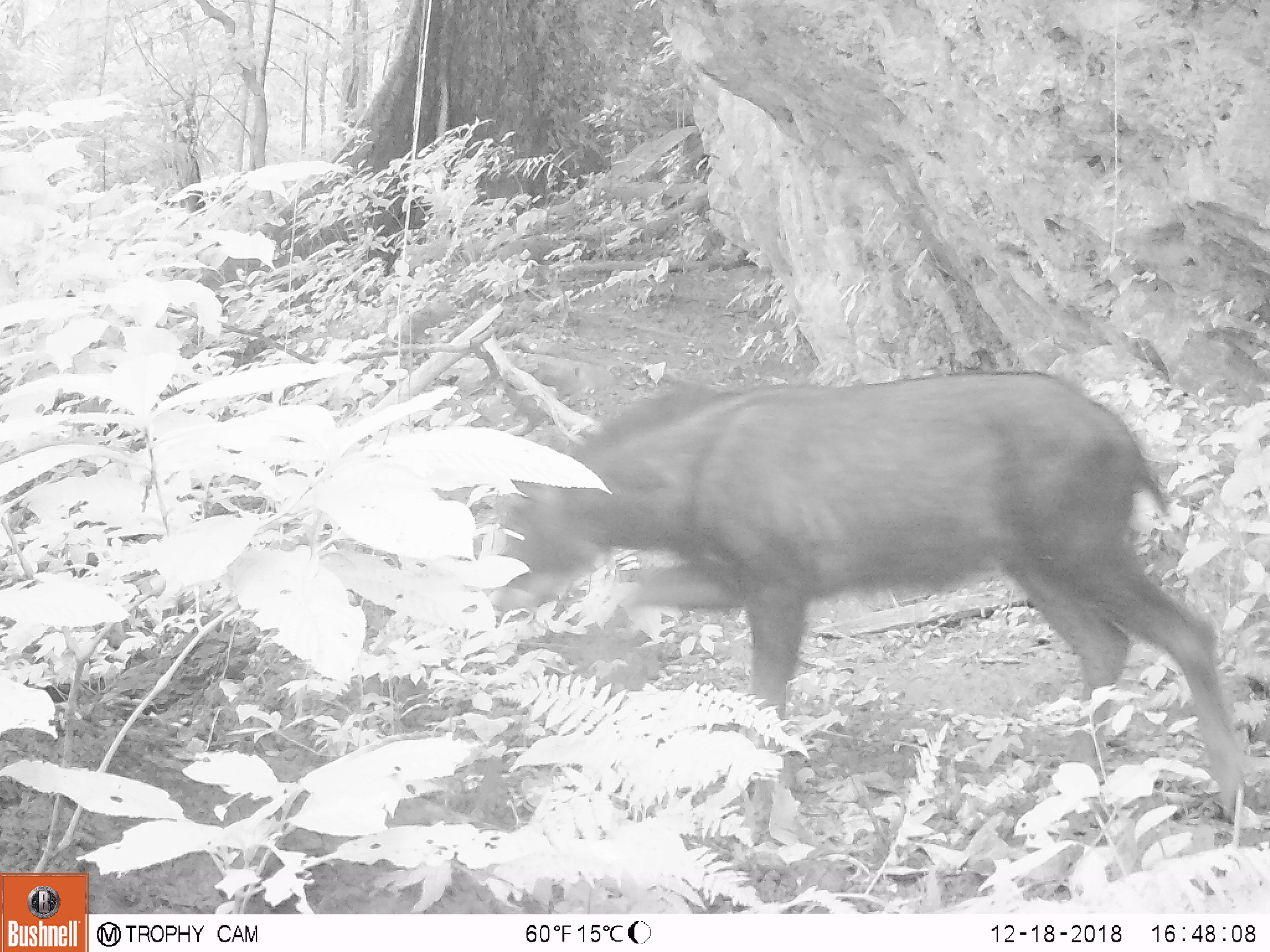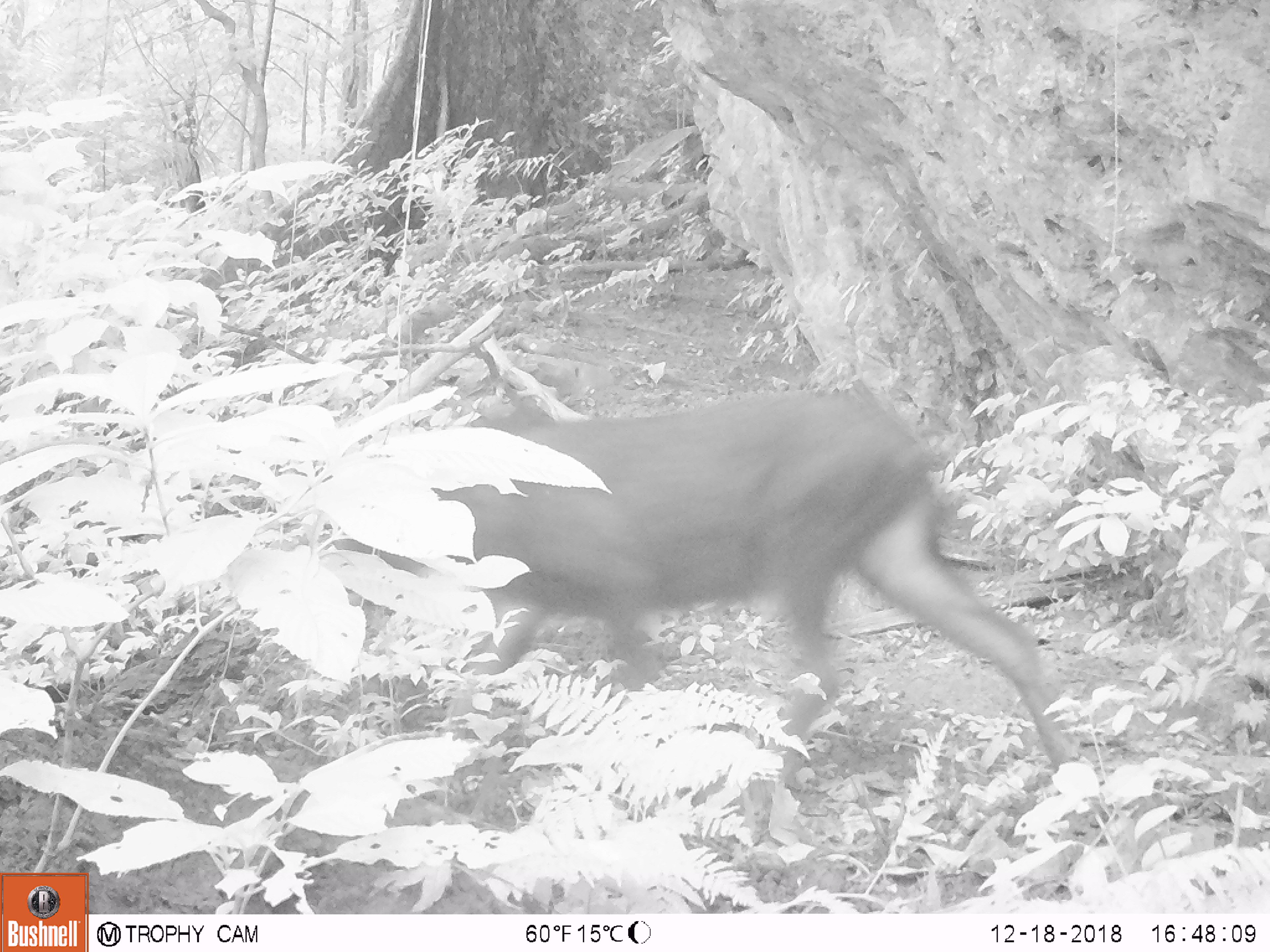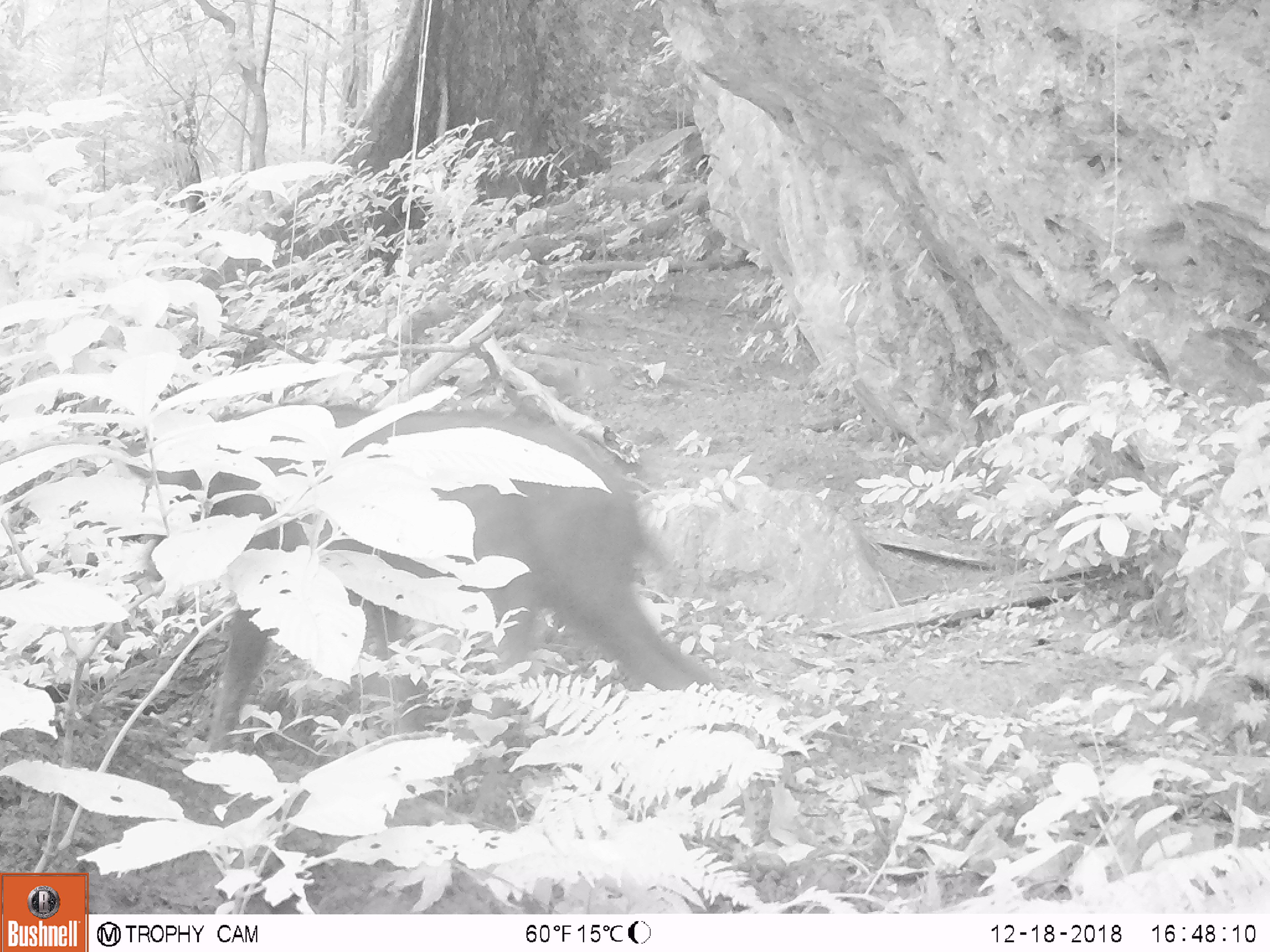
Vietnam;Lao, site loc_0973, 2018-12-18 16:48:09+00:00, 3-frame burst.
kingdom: Animalia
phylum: Chordata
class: Mammalia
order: Artiodactyla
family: Bovidae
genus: Capricornis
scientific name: Capricornis sumatraensis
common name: chinese serow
Chinese serow (Capricornis sumatraensis). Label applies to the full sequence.